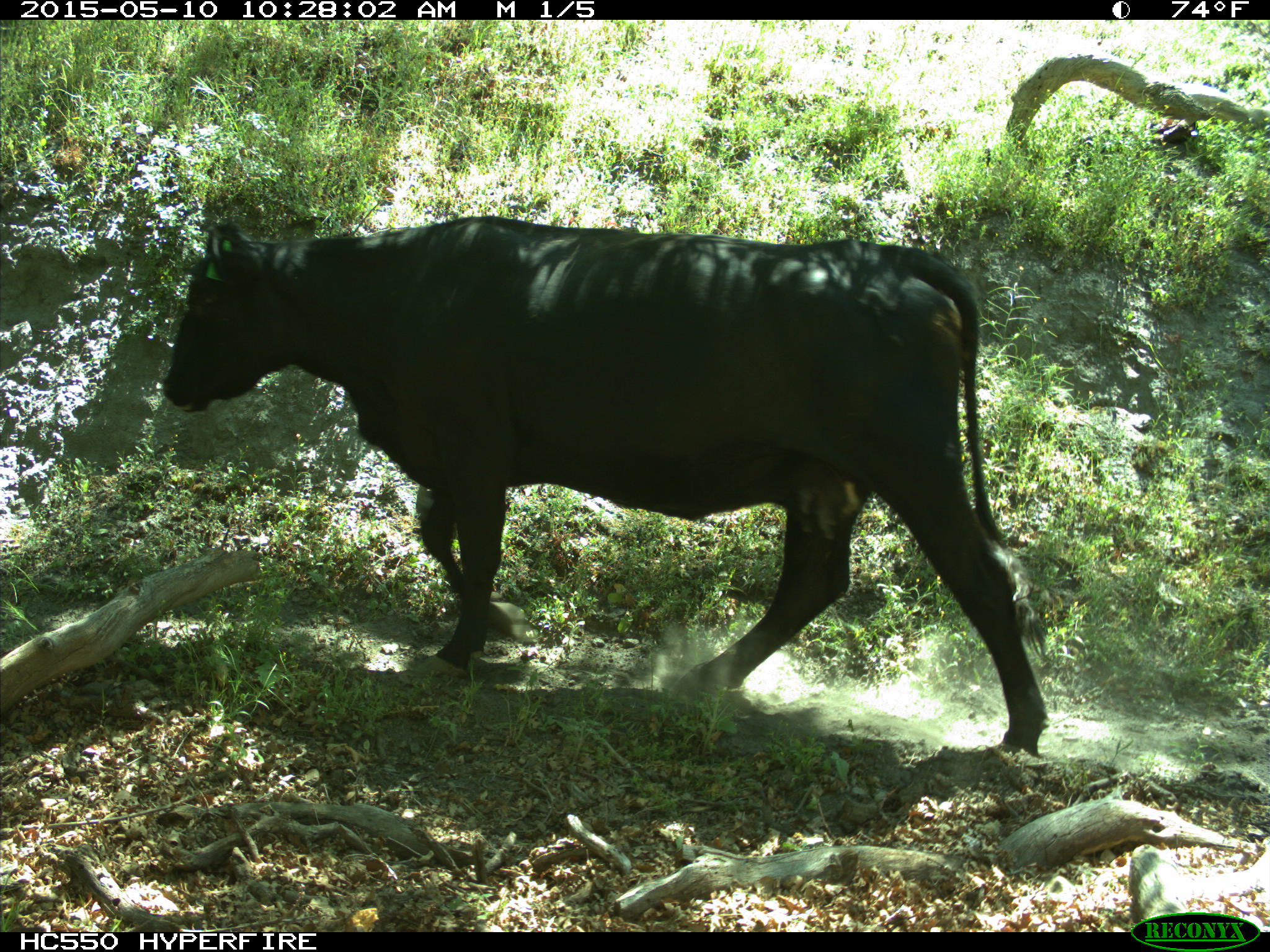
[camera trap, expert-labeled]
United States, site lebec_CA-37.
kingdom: Animalia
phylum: Chordata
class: Mammalia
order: Artiodactyla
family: Bovidae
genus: Bos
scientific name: Bos taurus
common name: domestic cow